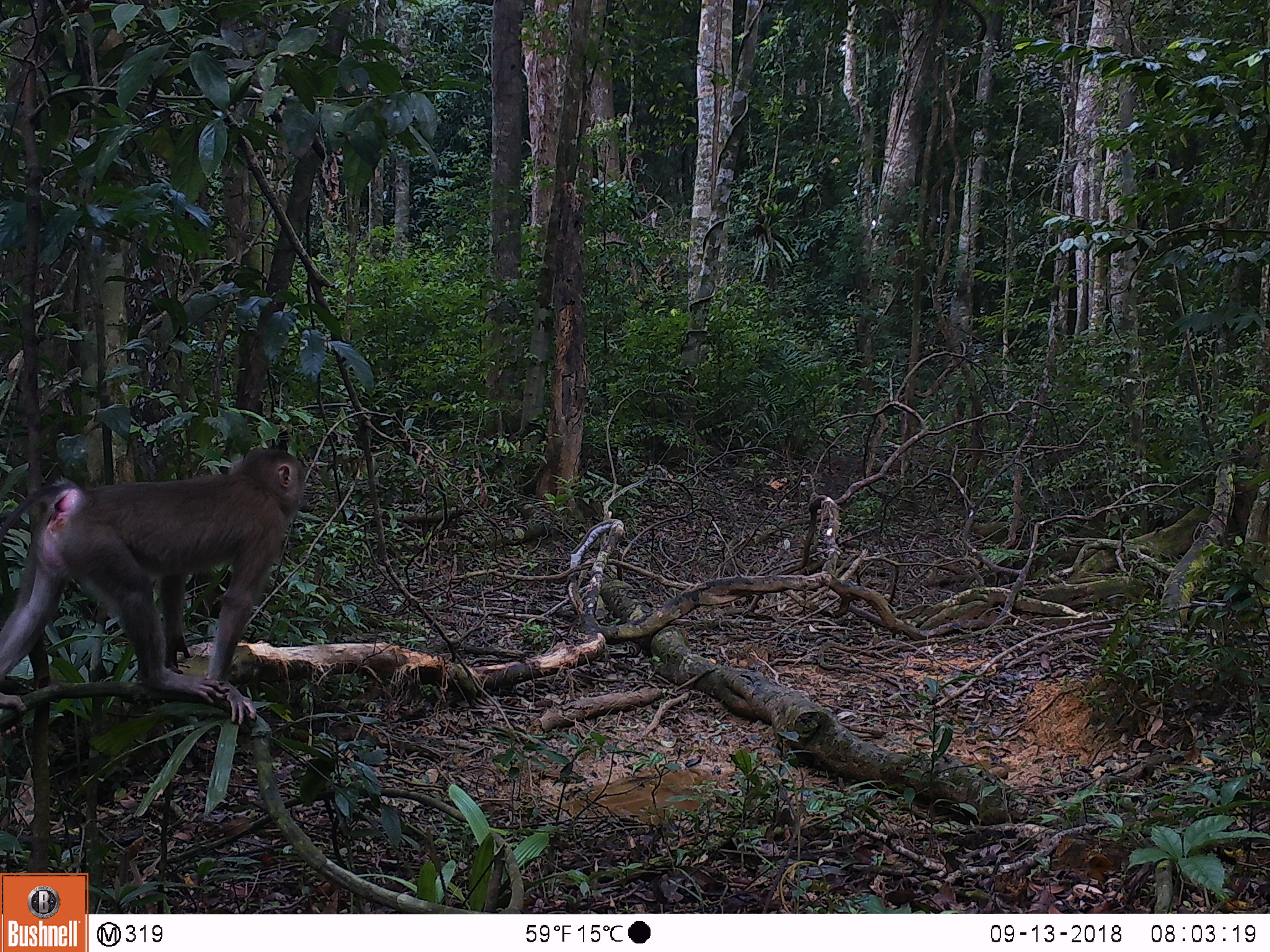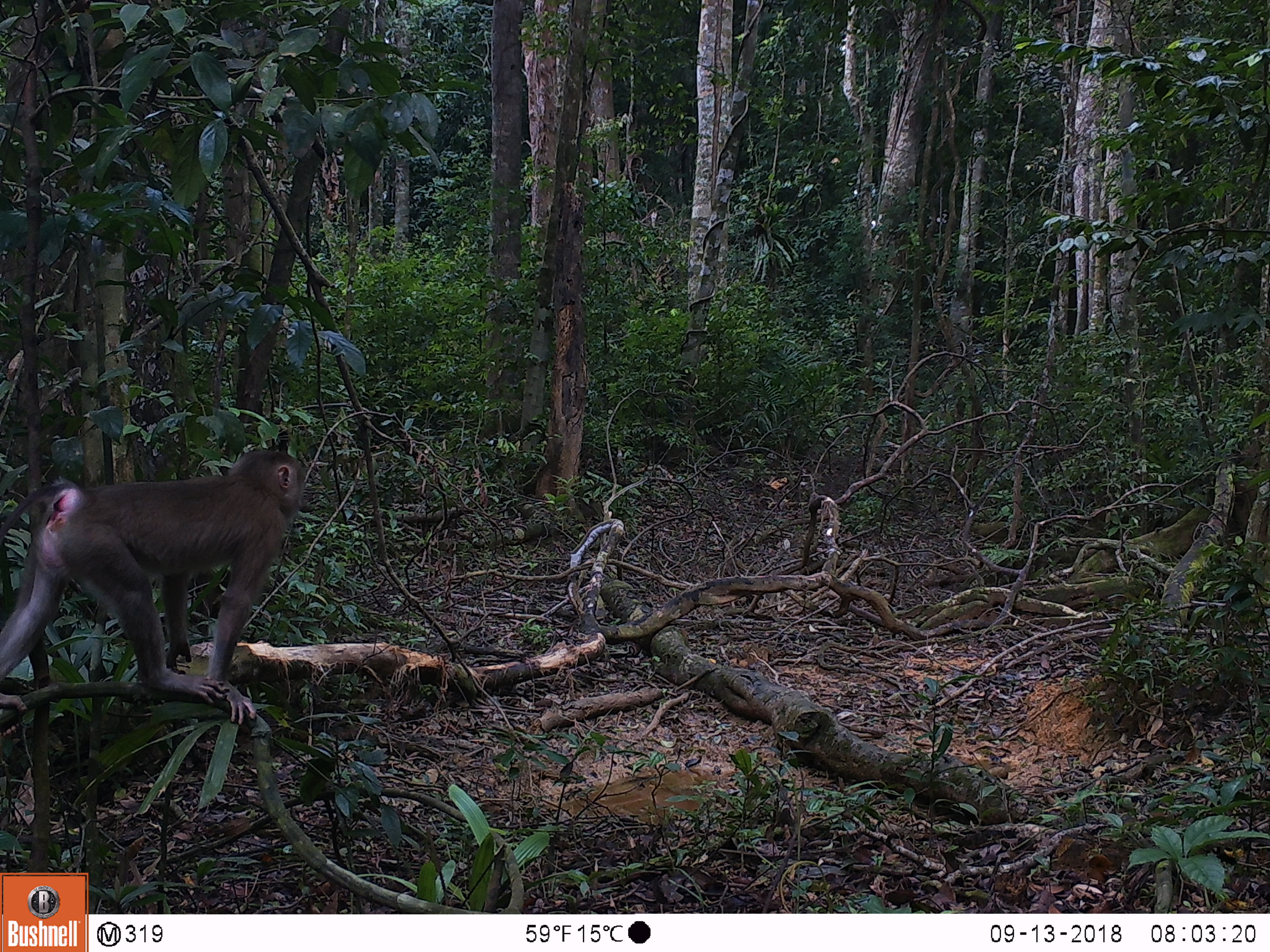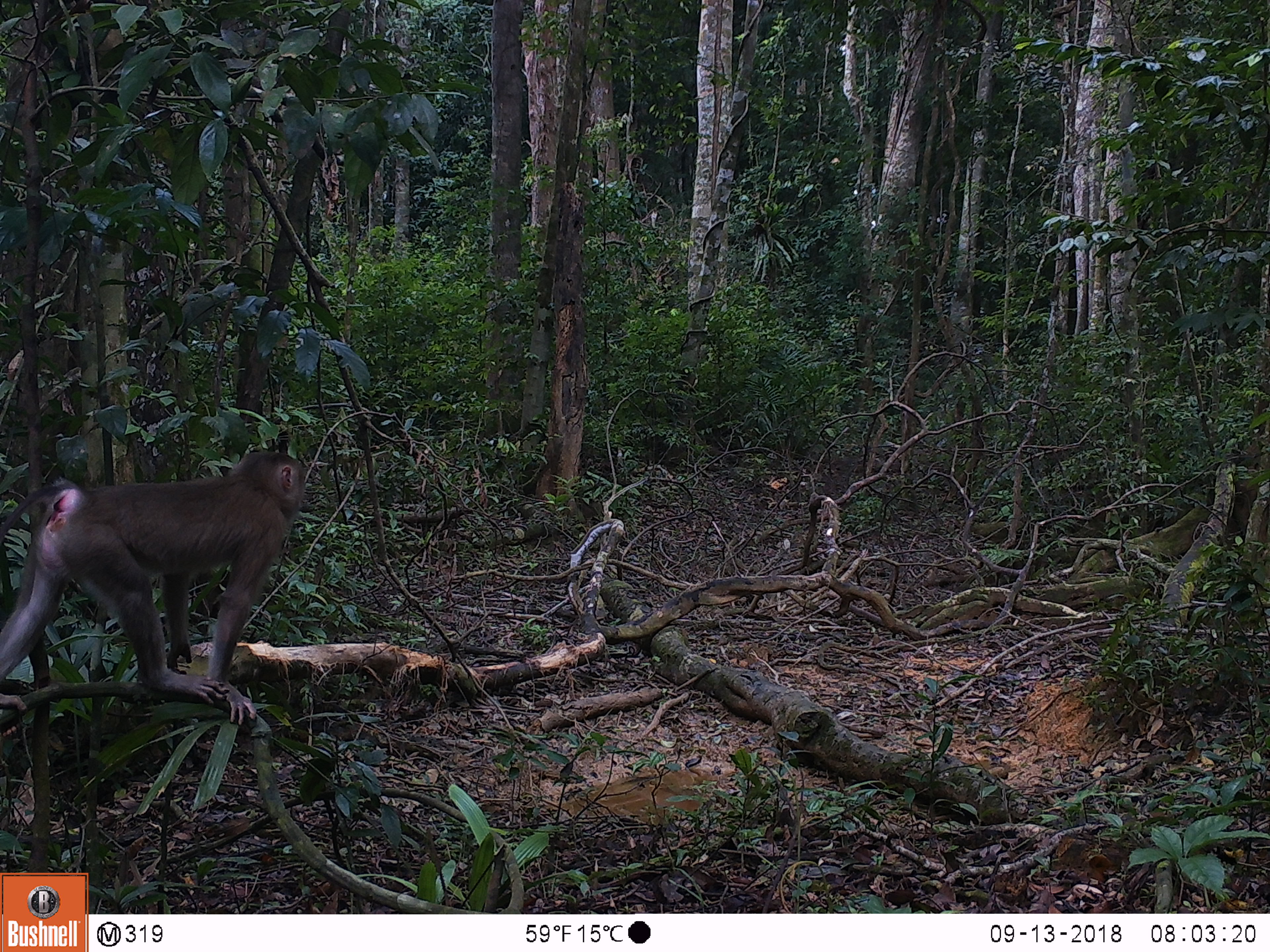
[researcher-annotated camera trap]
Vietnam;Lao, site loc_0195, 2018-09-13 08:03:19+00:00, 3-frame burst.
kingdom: Animalia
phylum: Chordata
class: Mammalia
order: Primates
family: Cercopithecidae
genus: Macaca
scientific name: Macaca nemestrina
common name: pig-tailed macaque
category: pig tailed macaque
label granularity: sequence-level